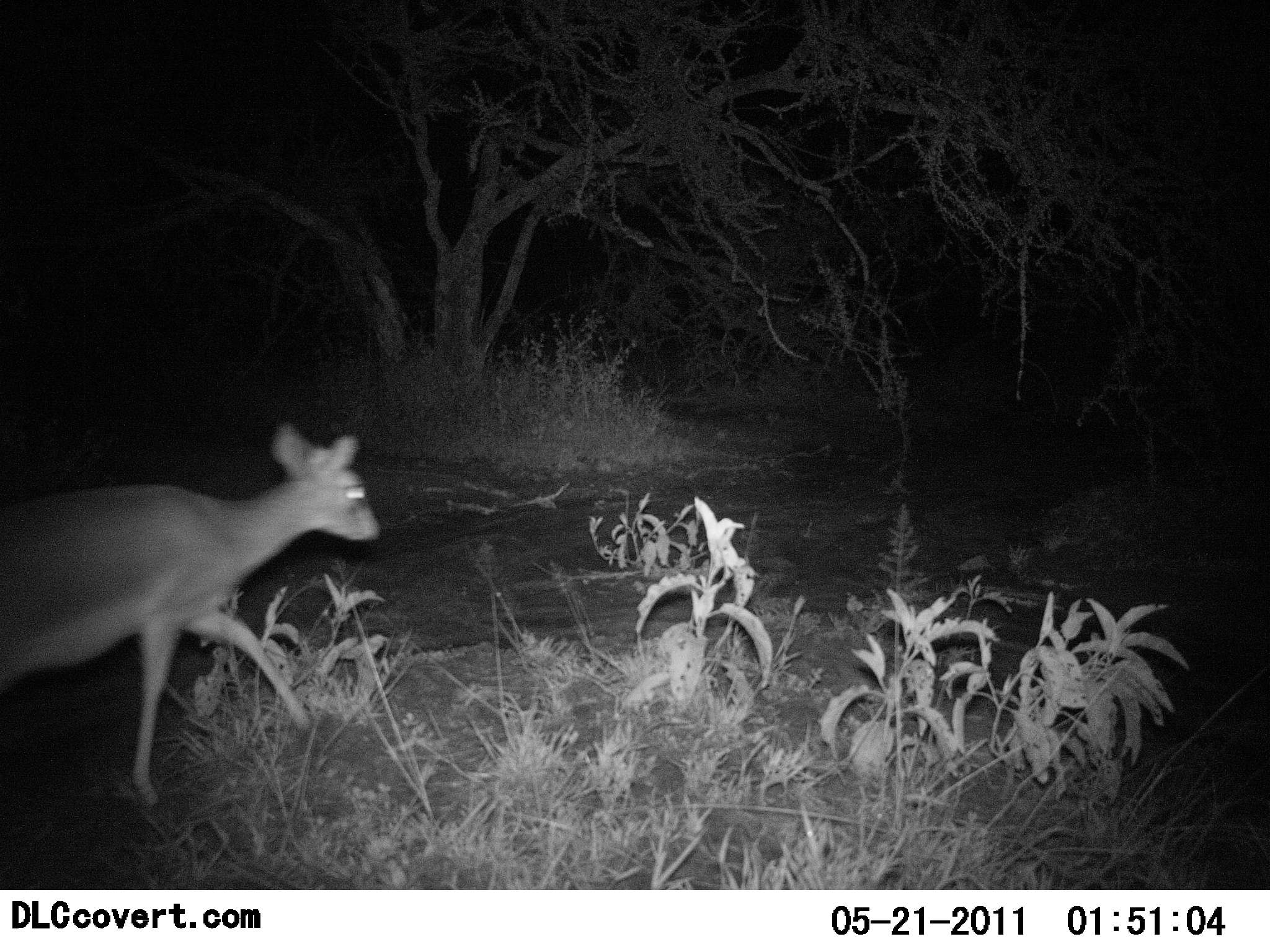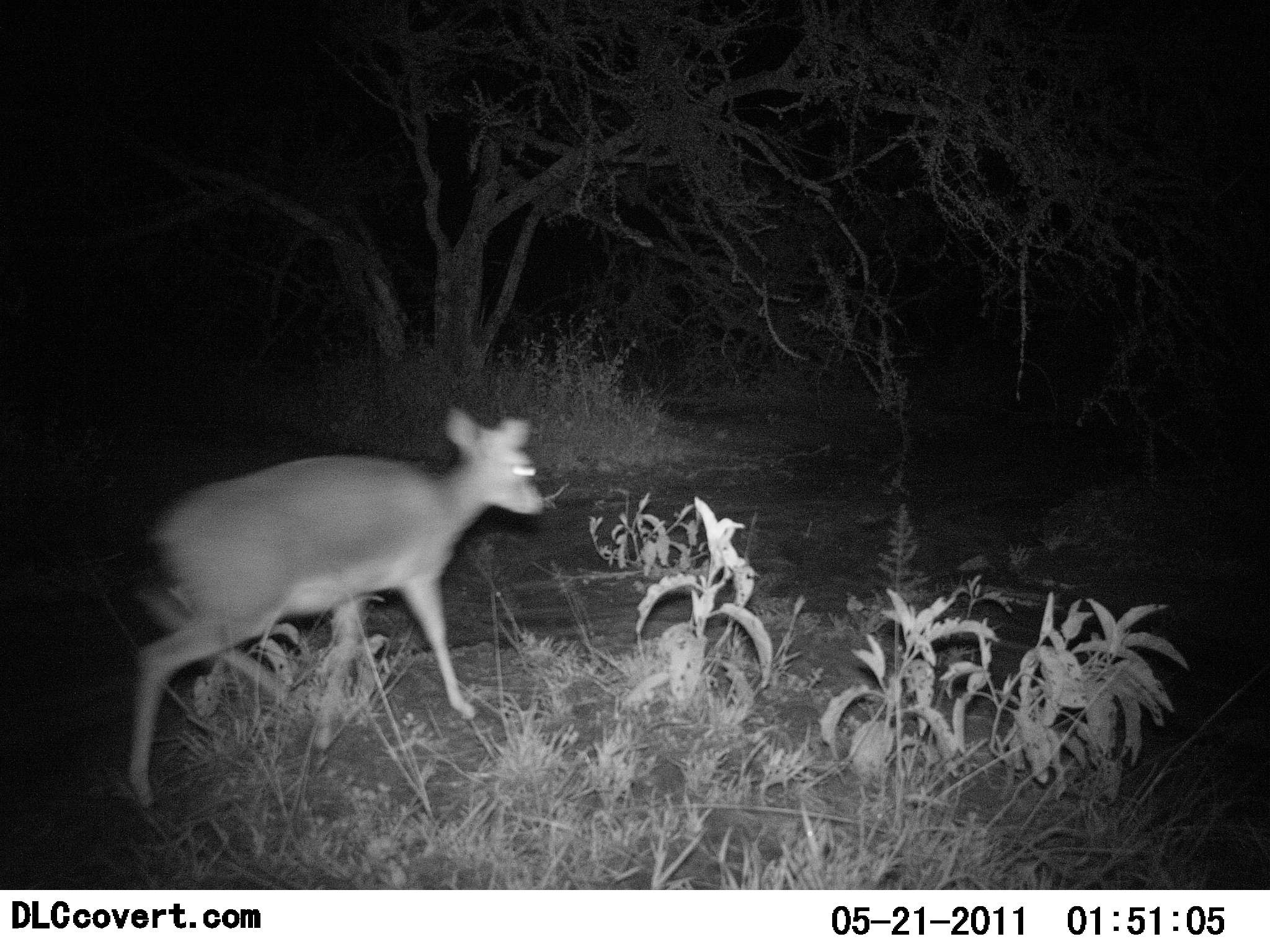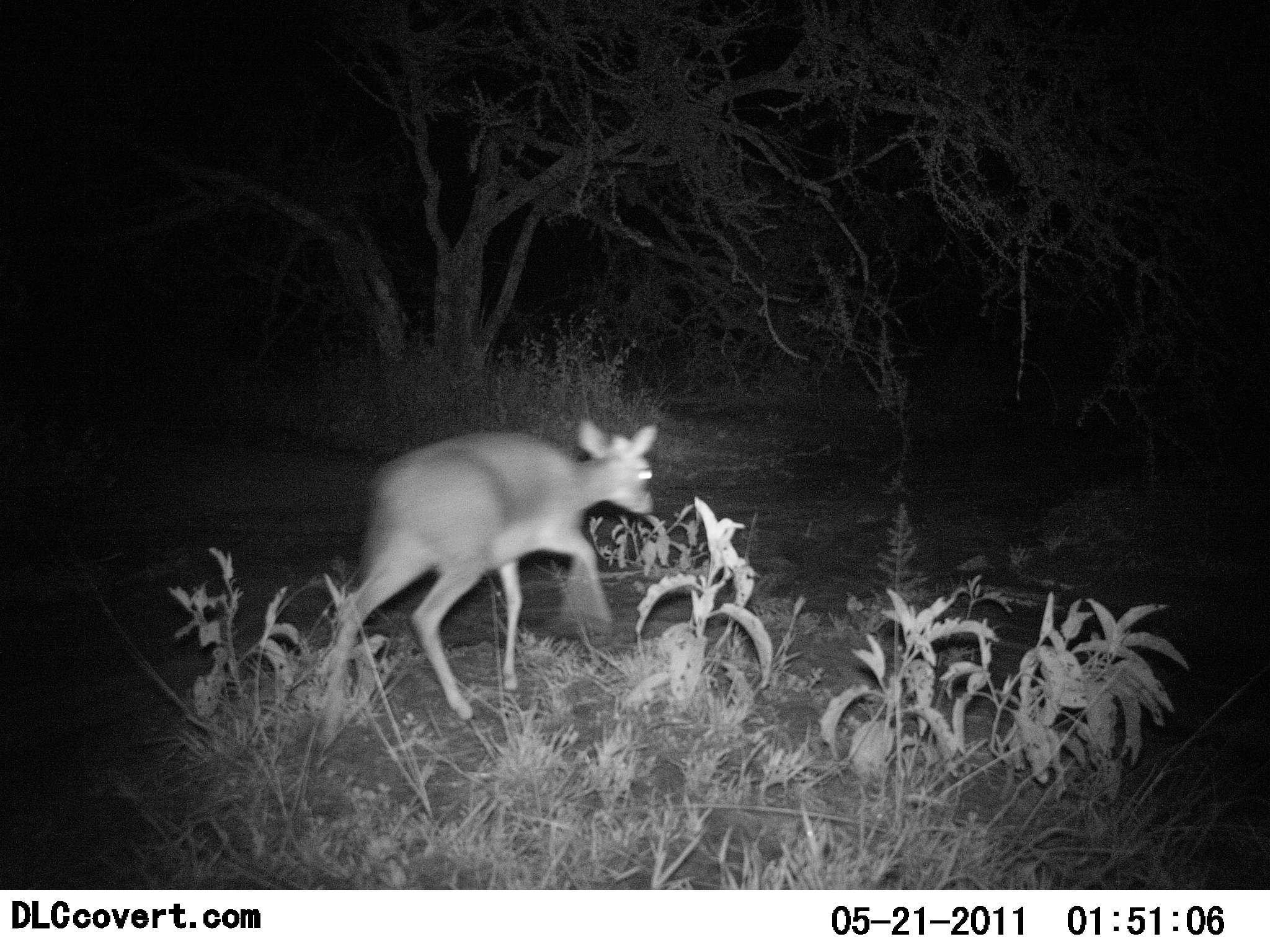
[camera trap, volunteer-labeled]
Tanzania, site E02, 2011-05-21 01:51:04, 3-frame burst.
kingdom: Animalia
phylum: Chordata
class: Mammalia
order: Artiodactyla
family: Bovidae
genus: Madoqua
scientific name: Madoqua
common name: dikdik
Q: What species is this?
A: Dikdik (Madoqua).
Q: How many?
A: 1.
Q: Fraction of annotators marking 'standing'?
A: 0%.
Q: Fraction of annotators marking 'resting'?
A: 0%.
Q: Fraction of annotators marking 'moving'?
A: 100%.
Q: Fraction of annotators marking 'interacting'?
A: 0%.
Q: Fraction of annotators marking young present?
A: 0%.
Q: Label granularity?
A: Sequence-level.